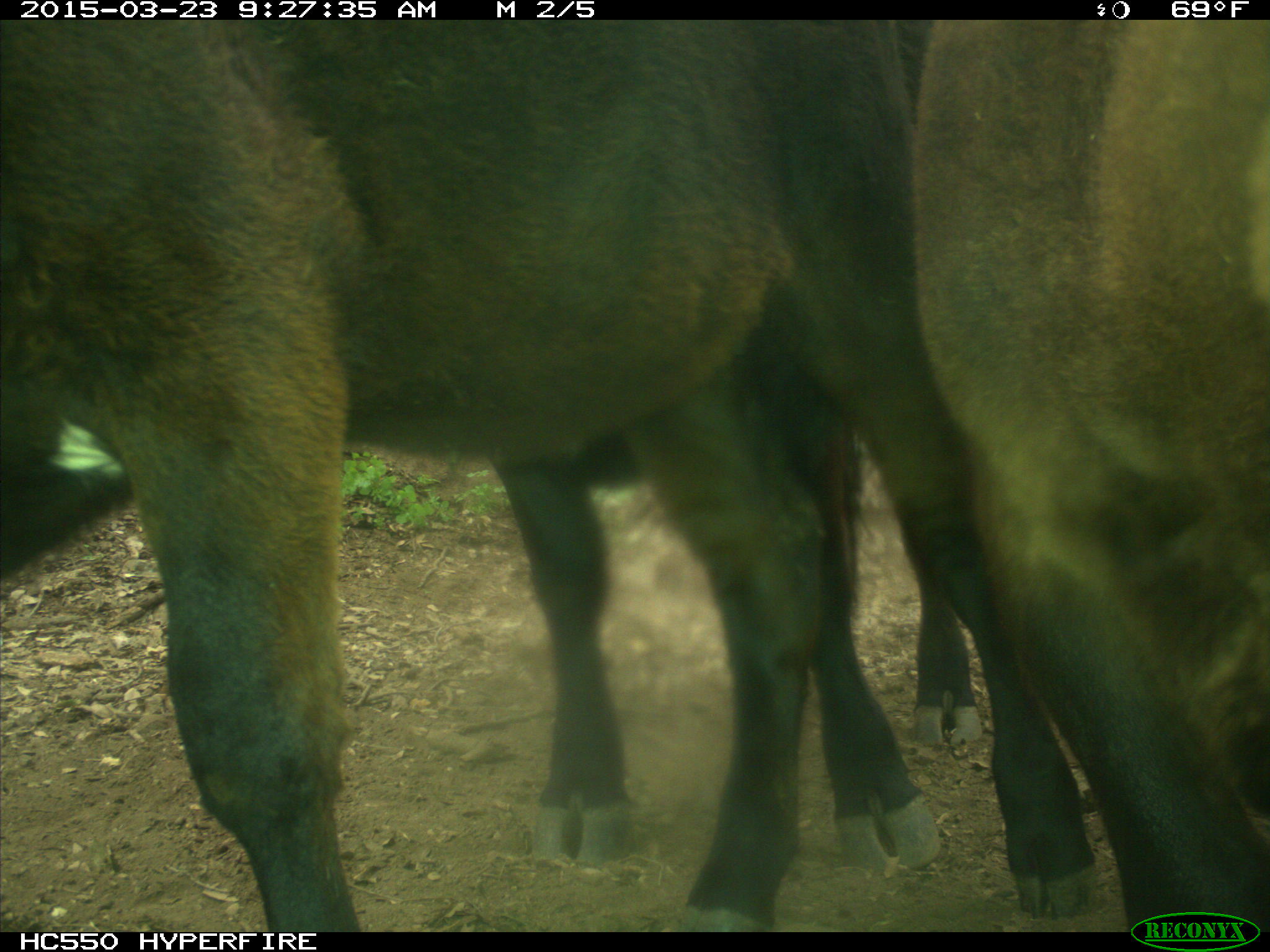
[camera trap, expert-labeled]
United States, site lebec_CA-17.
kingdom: Animalia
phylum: Chordata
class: Mammalia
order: Artiodactyla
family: Bovidae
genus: Bos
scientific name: Bos taurus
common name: domestic cow